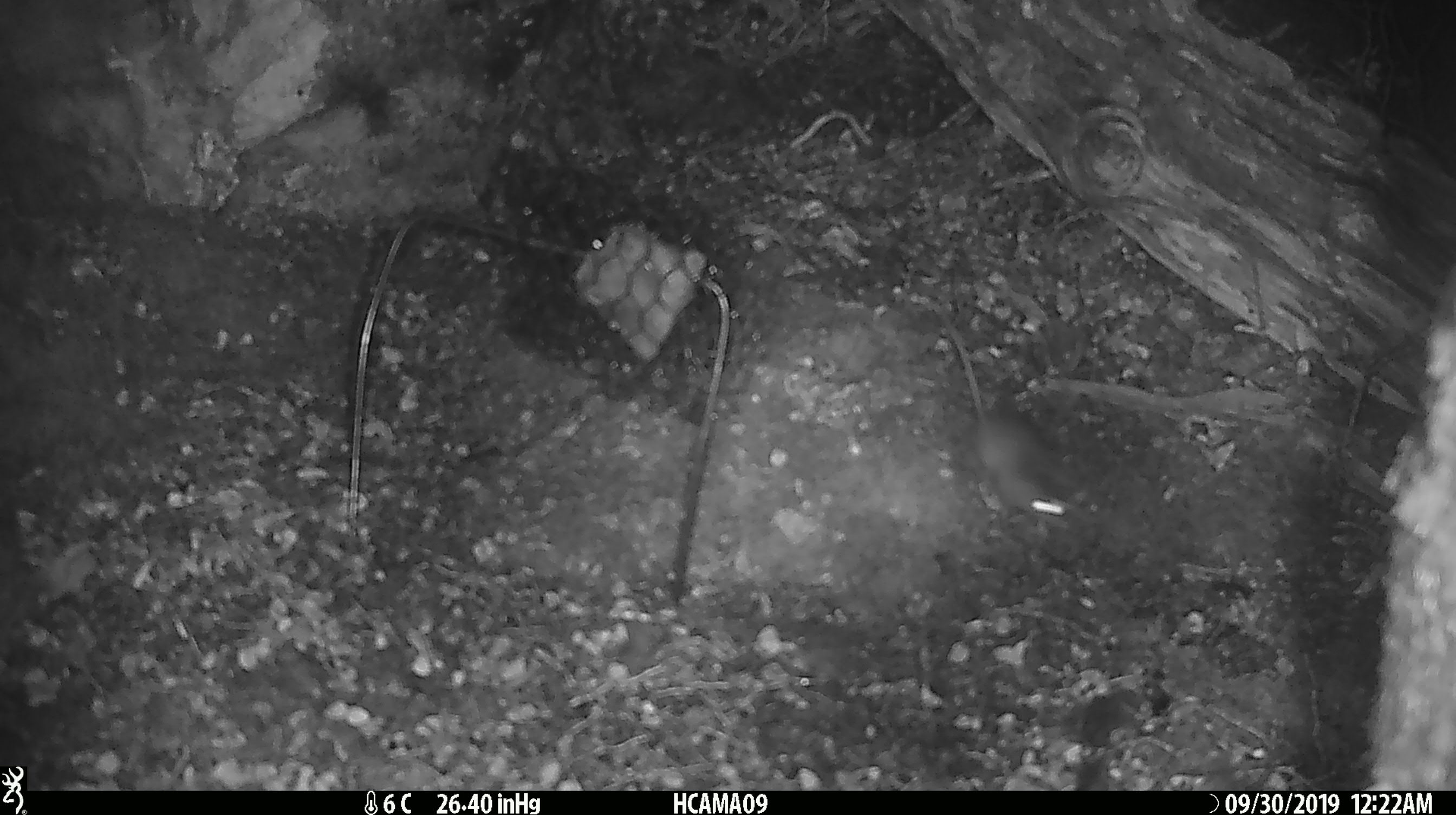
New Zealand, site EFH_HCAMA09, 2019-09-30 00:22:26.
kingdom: Animalia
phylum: Chordata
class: Mammalia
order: Rodentia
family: Muridae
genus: Mus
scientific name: Mus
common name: mouse